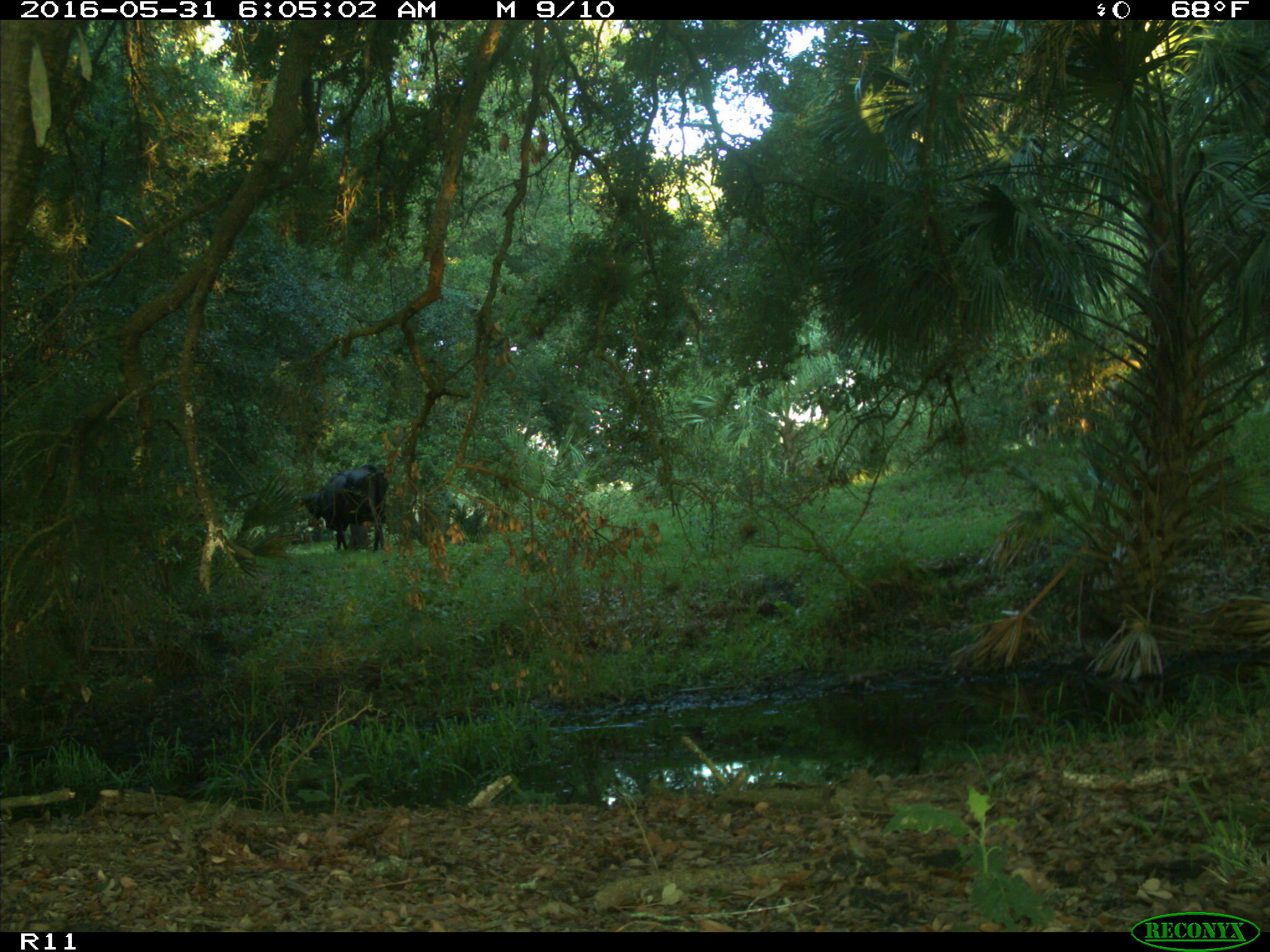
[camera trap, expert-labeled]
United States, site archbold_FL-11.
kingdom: Animalia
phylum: Chordata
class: Mammalia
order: Artiodactyla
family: Bovidae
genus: Bos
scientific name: Bos taurus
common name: domestic cow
Bos taurus (domestic cow).